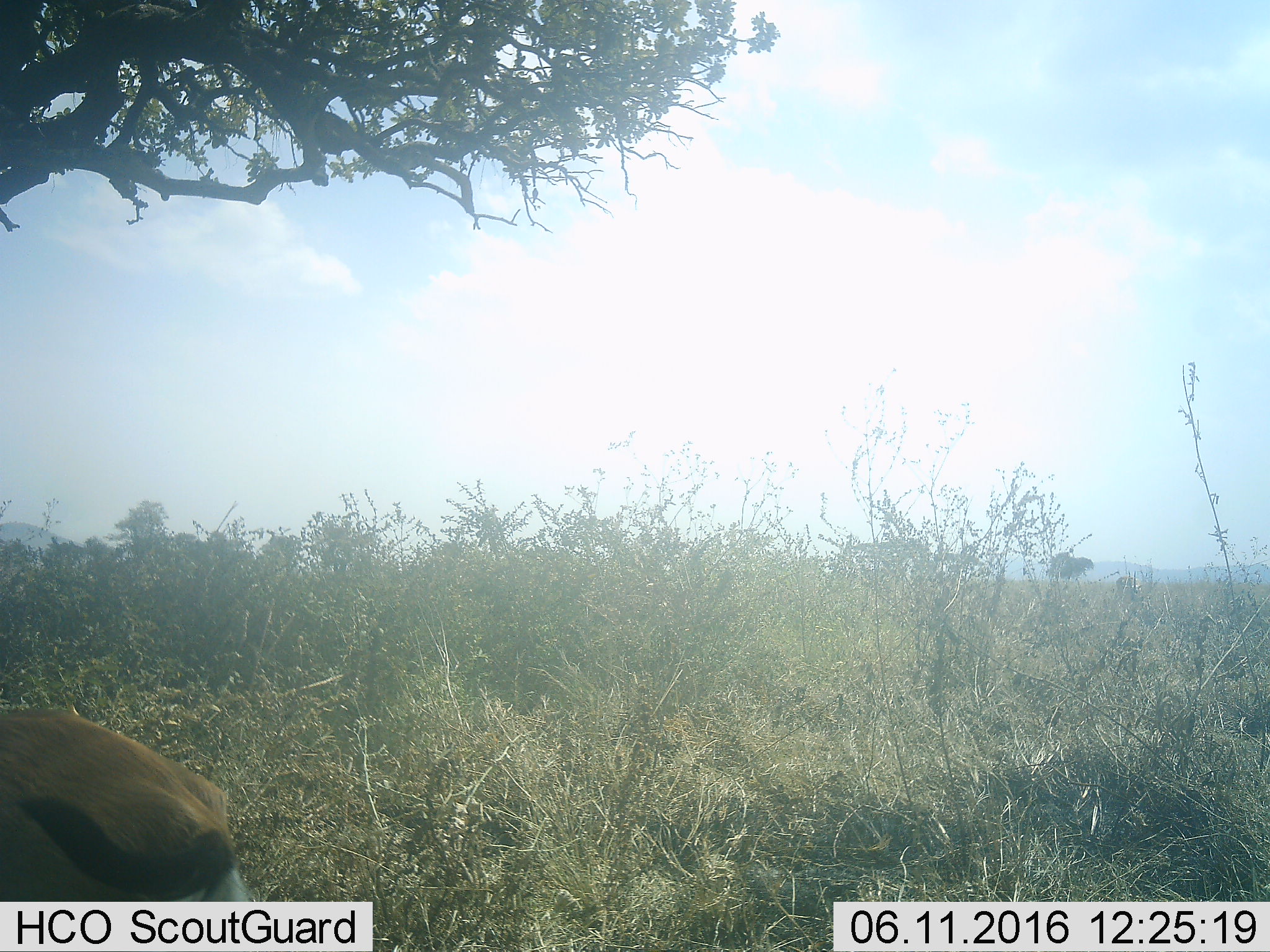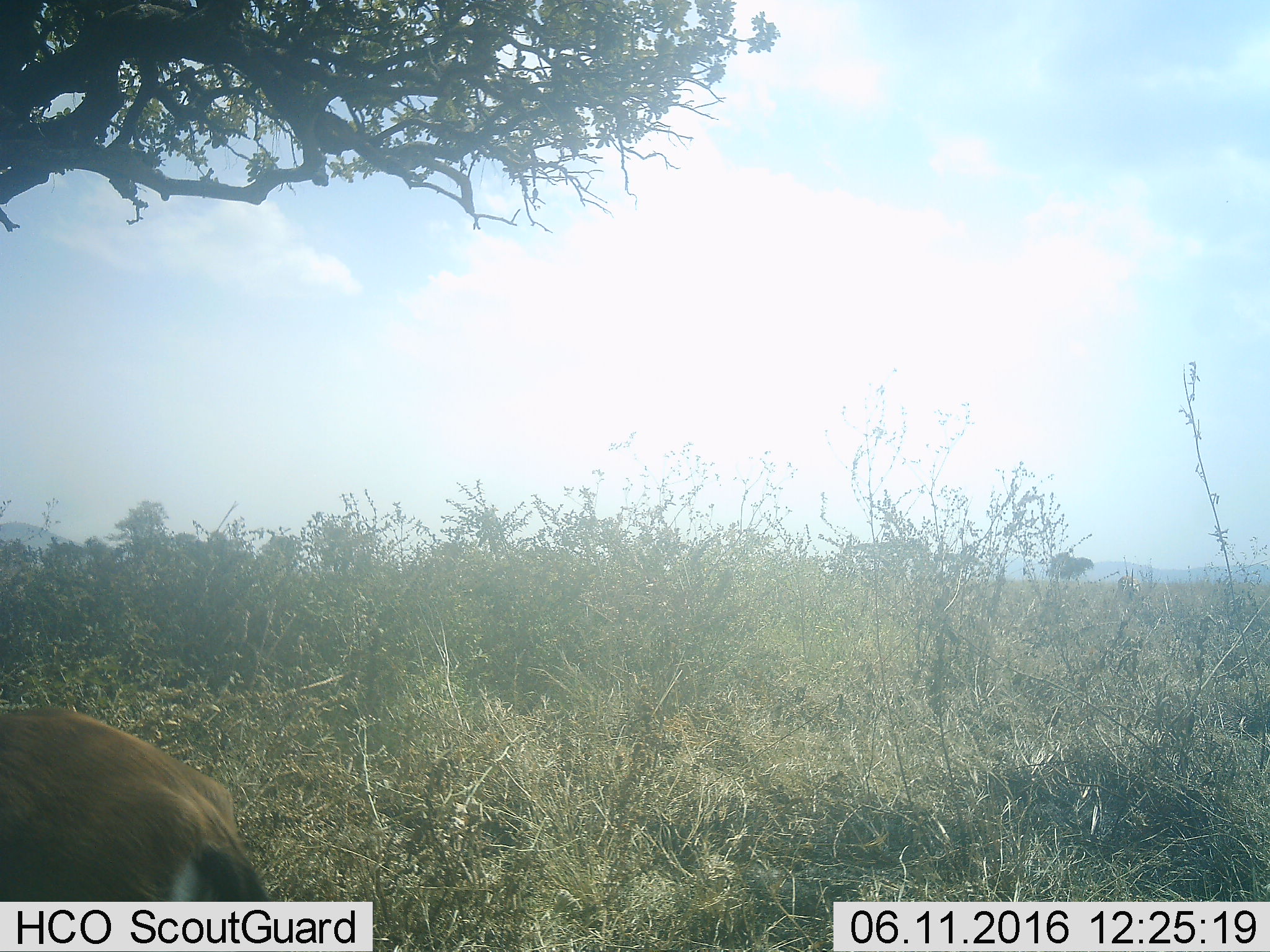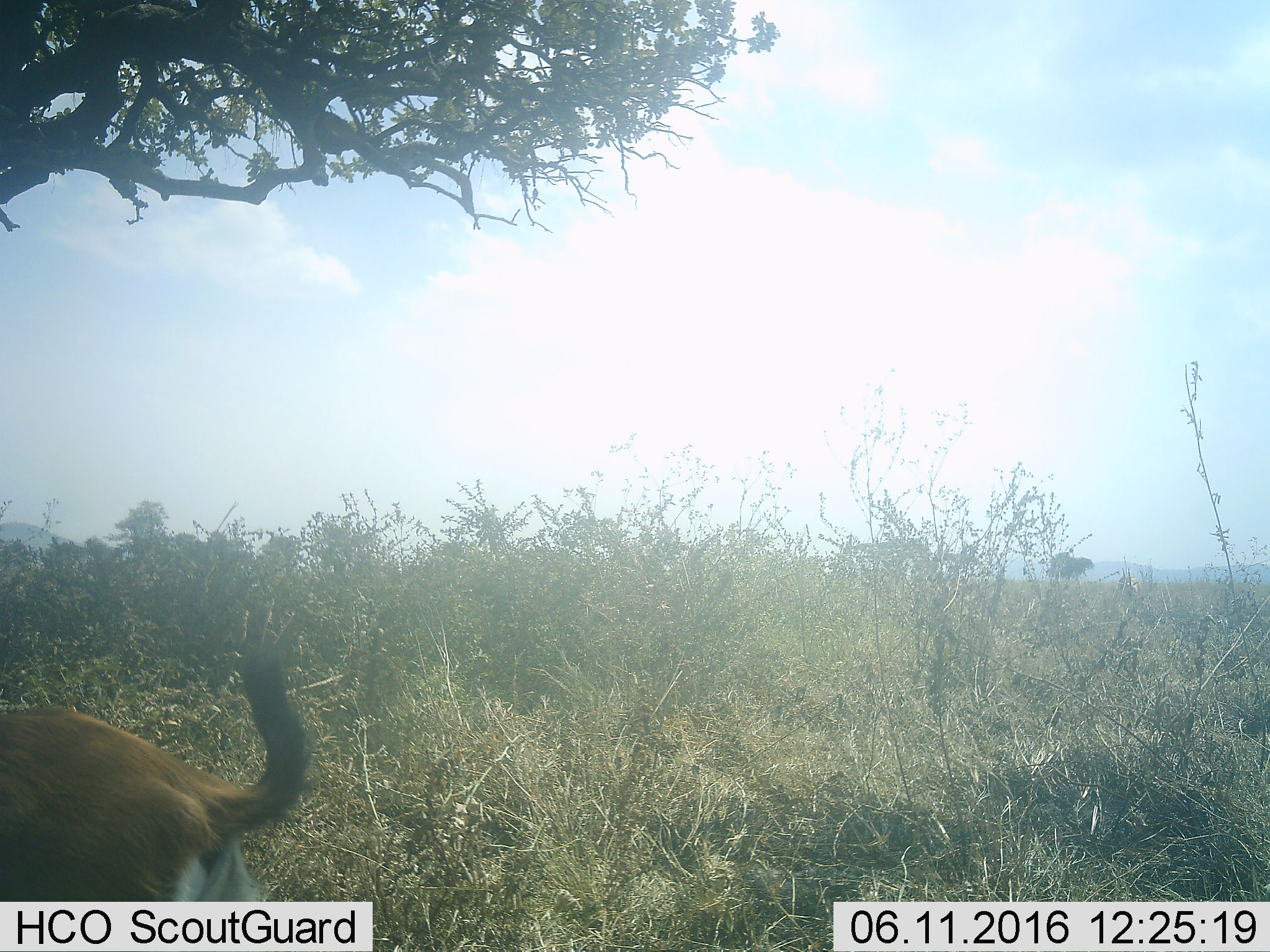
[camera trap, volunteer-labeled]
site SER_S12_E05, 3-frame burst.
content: unidentified animal